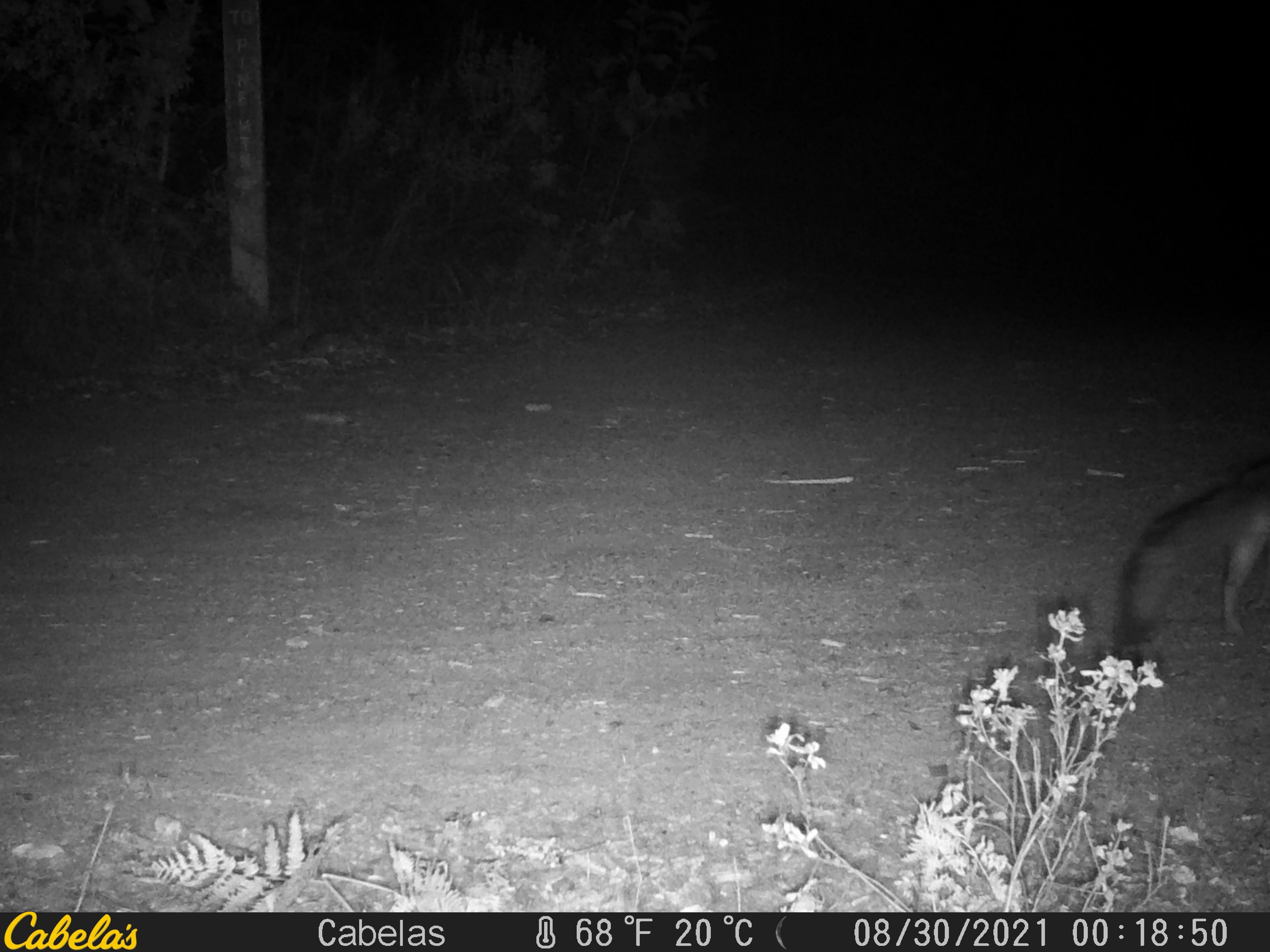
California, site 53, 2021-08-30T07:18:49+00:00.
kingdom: Animalia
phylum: Chordata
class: Mammalia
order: Carnivora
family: Canidae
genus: Urocyon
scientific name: Urocyon cinereoargenteus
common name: gray fox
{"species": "gray fox (Urocyon cinereoargenteus)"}